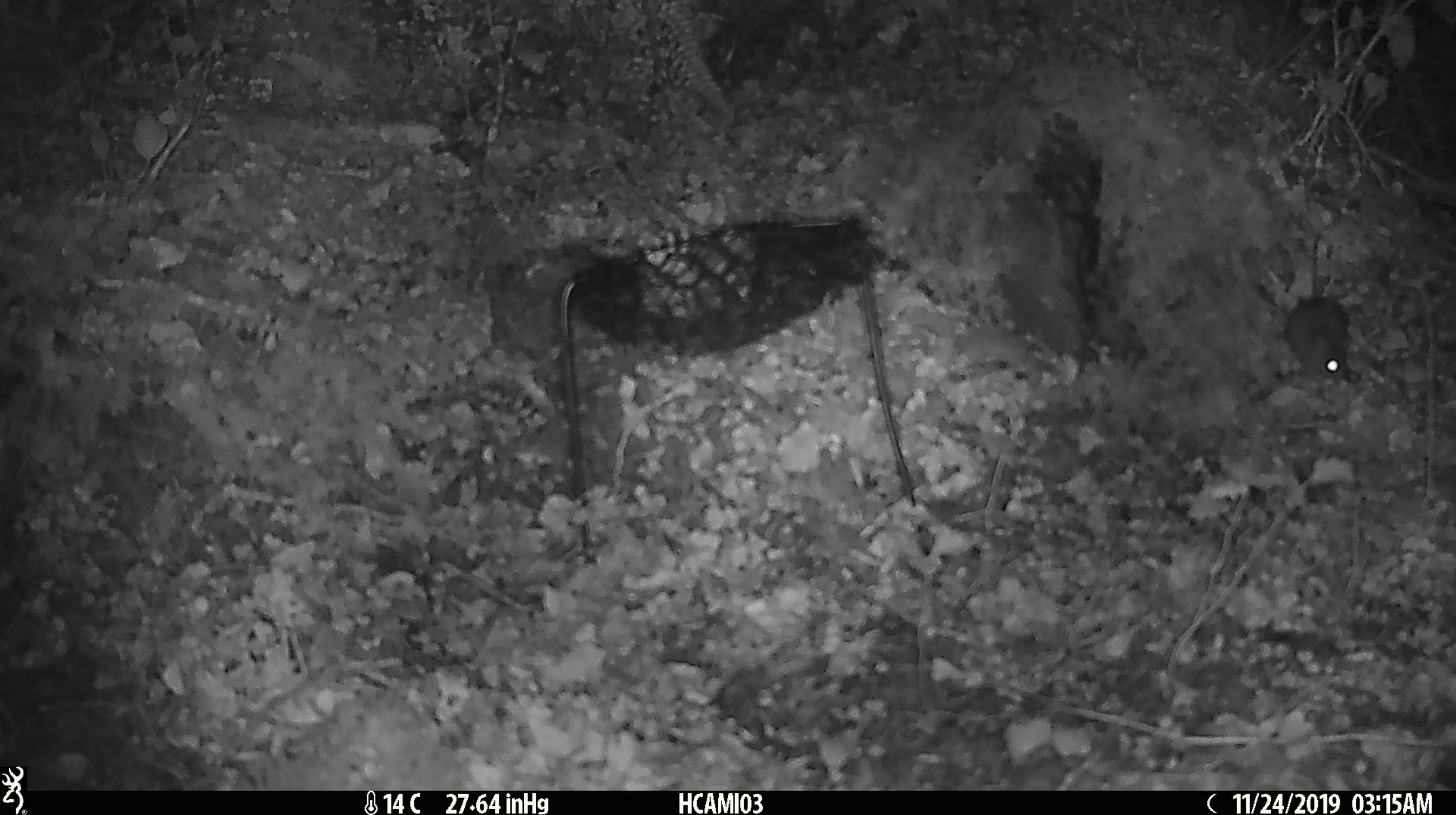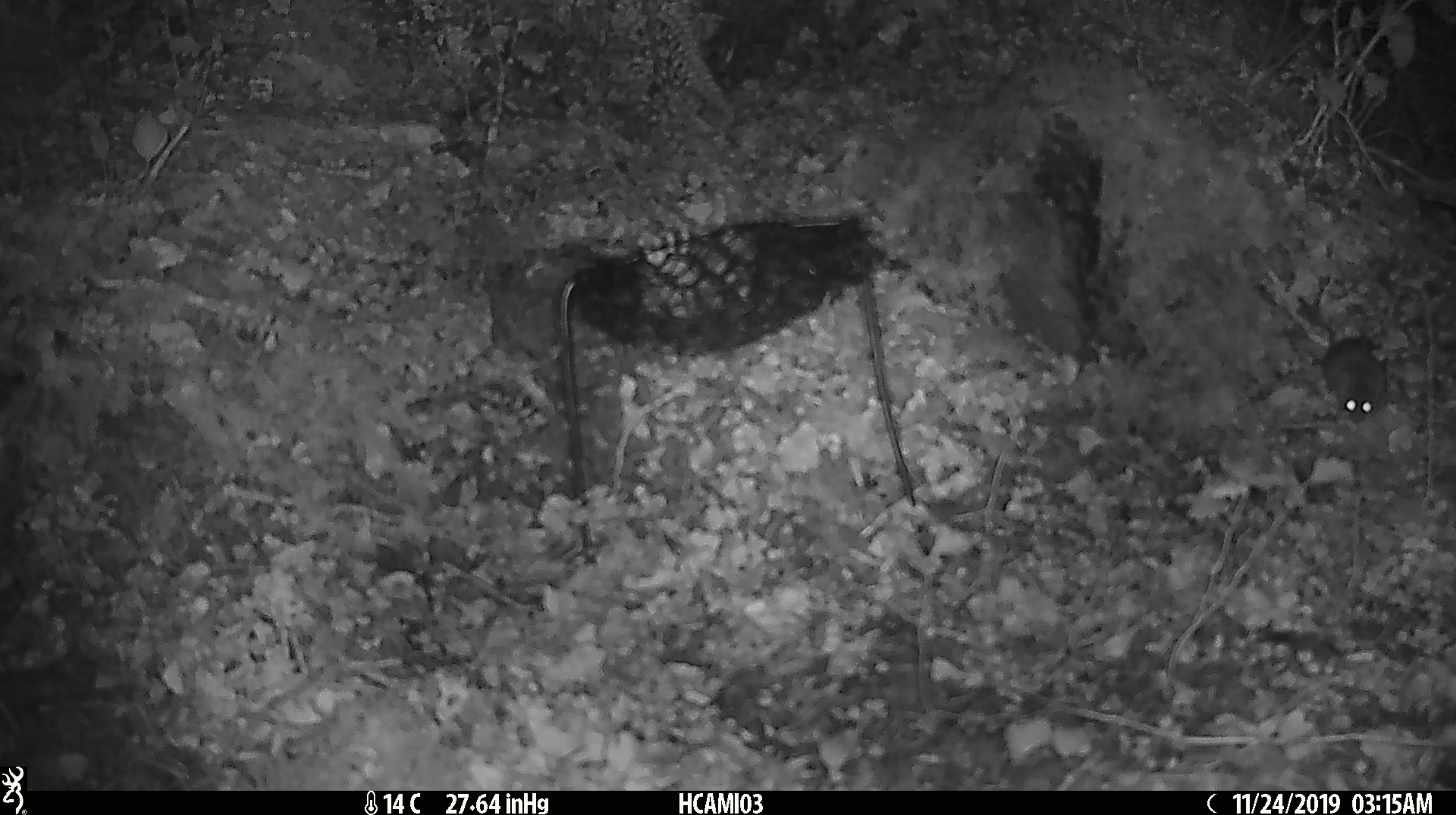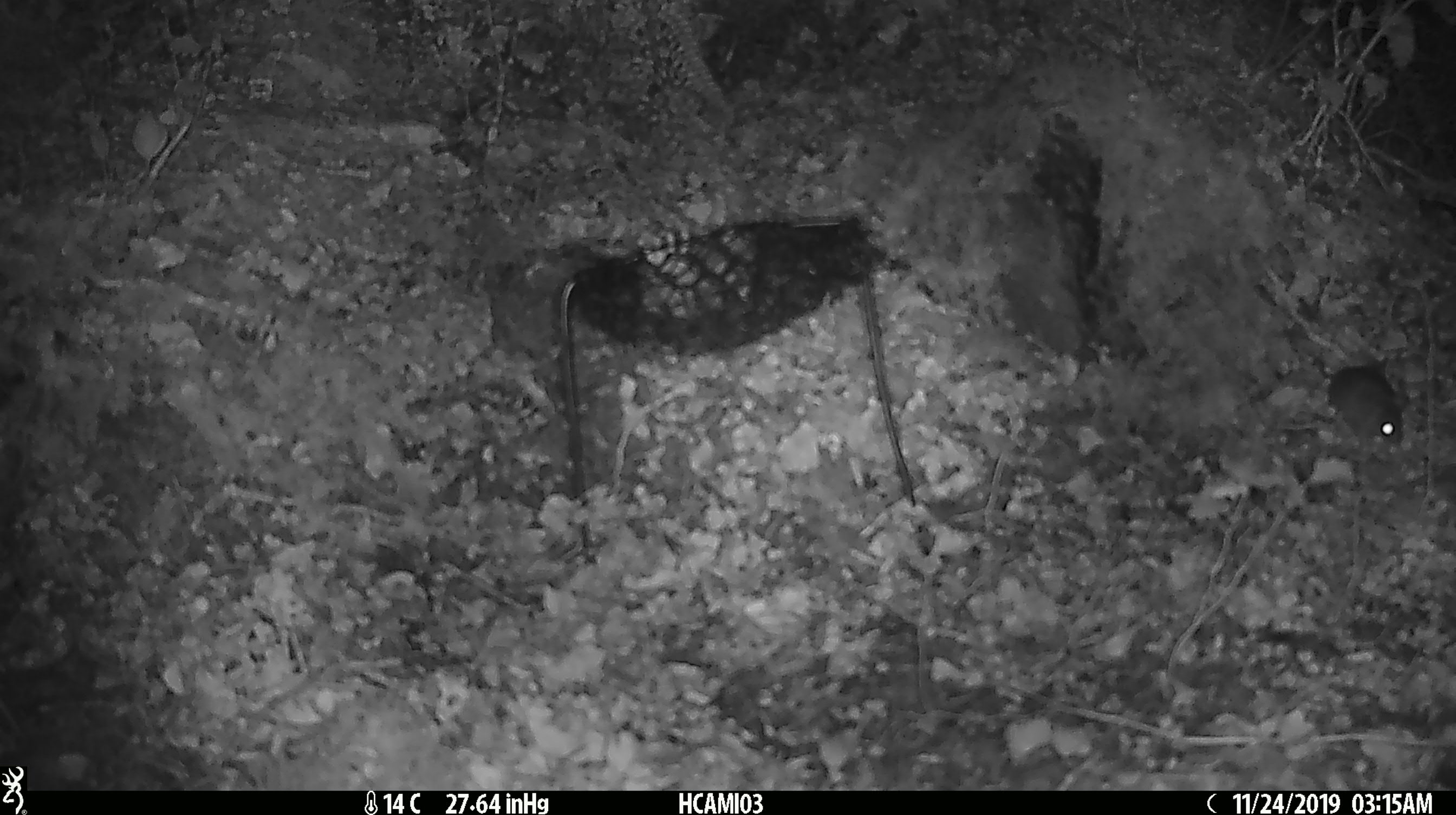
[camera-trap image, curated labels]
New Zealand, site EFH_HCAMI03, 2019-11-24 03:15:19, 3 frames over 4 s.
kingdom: Animalia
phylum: Chordata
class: Mammalia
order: Rodentia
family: Muridae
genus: Mus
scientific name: Mus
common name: mouse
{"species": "mouse (Mus)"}